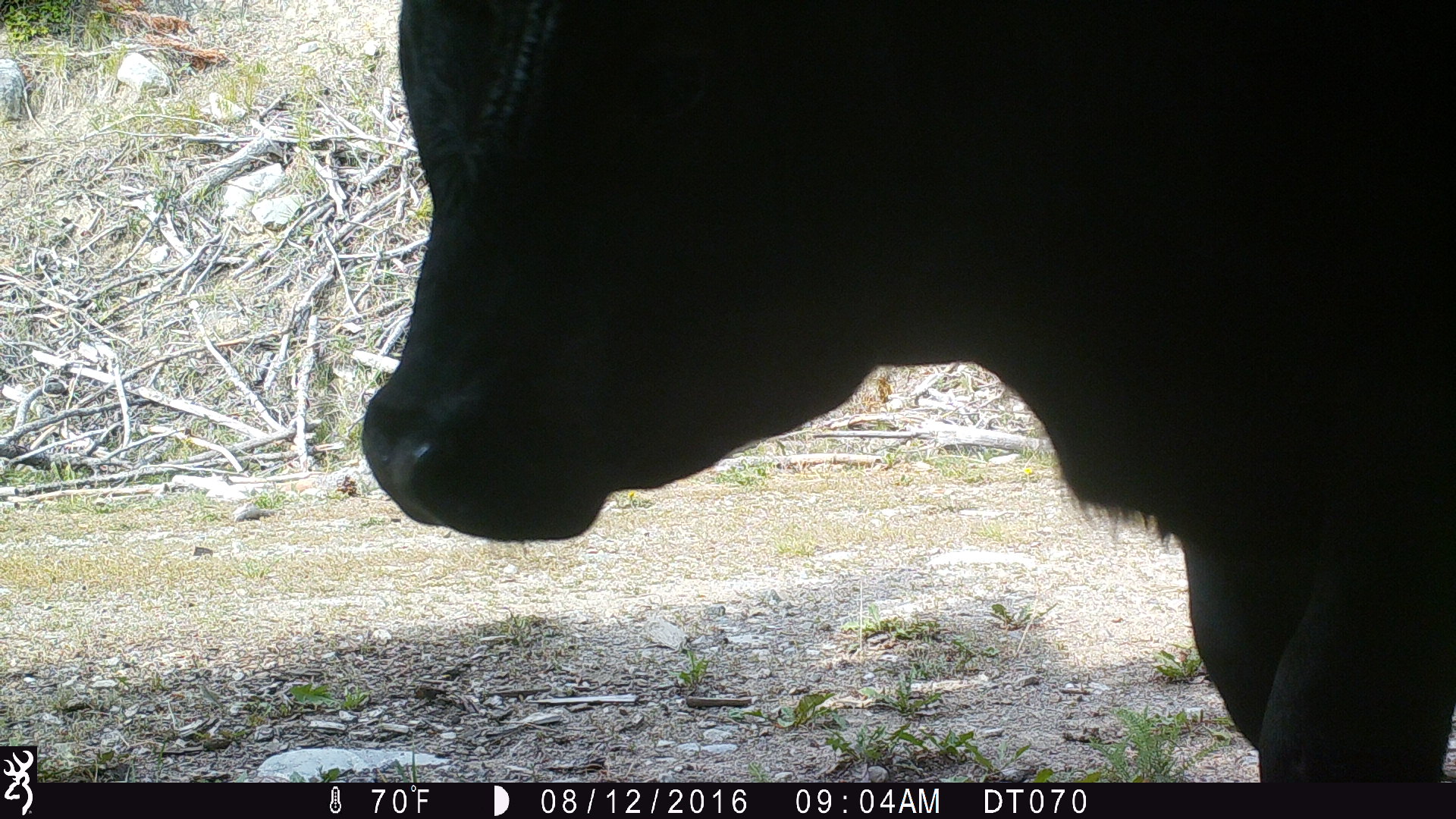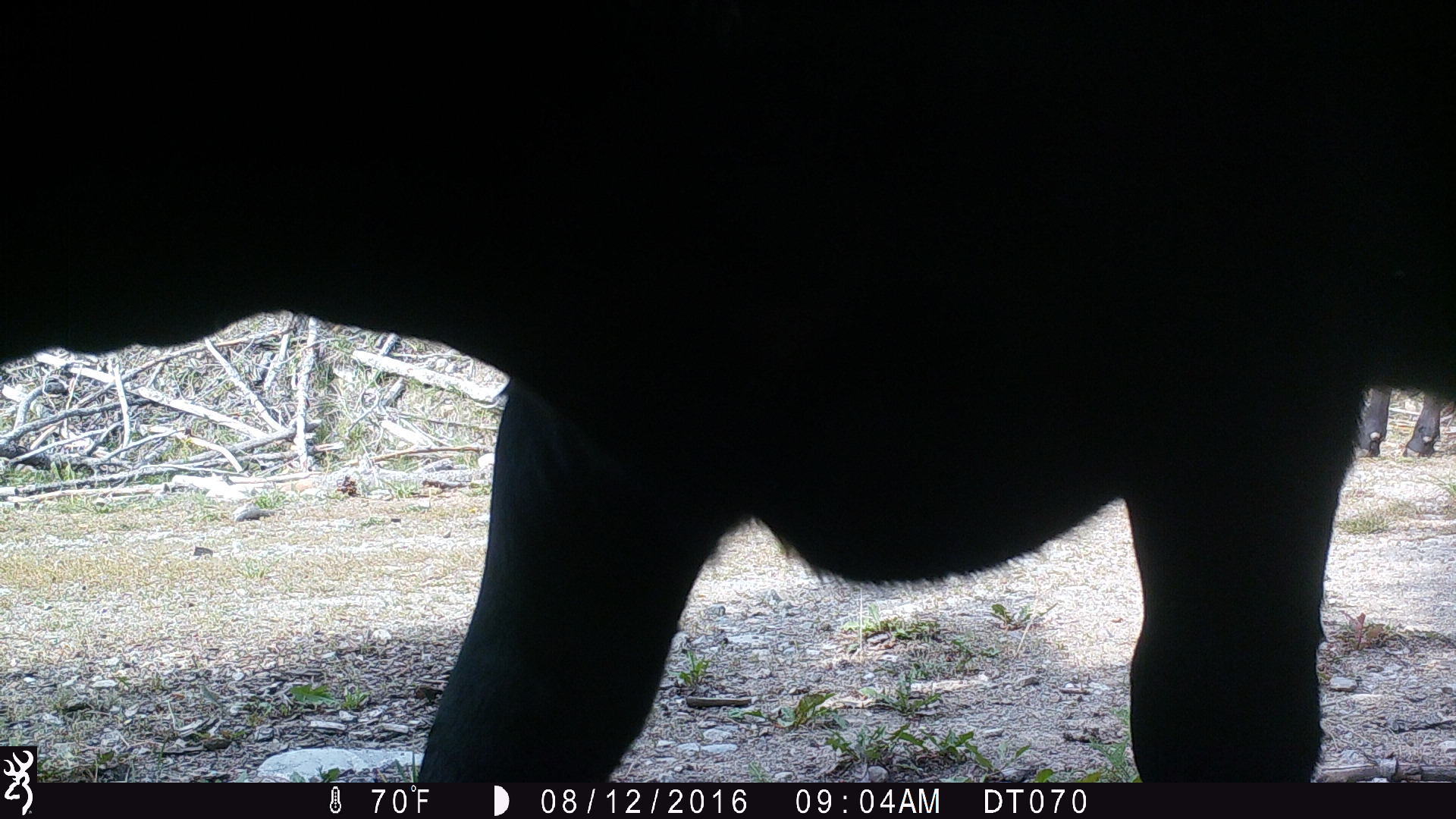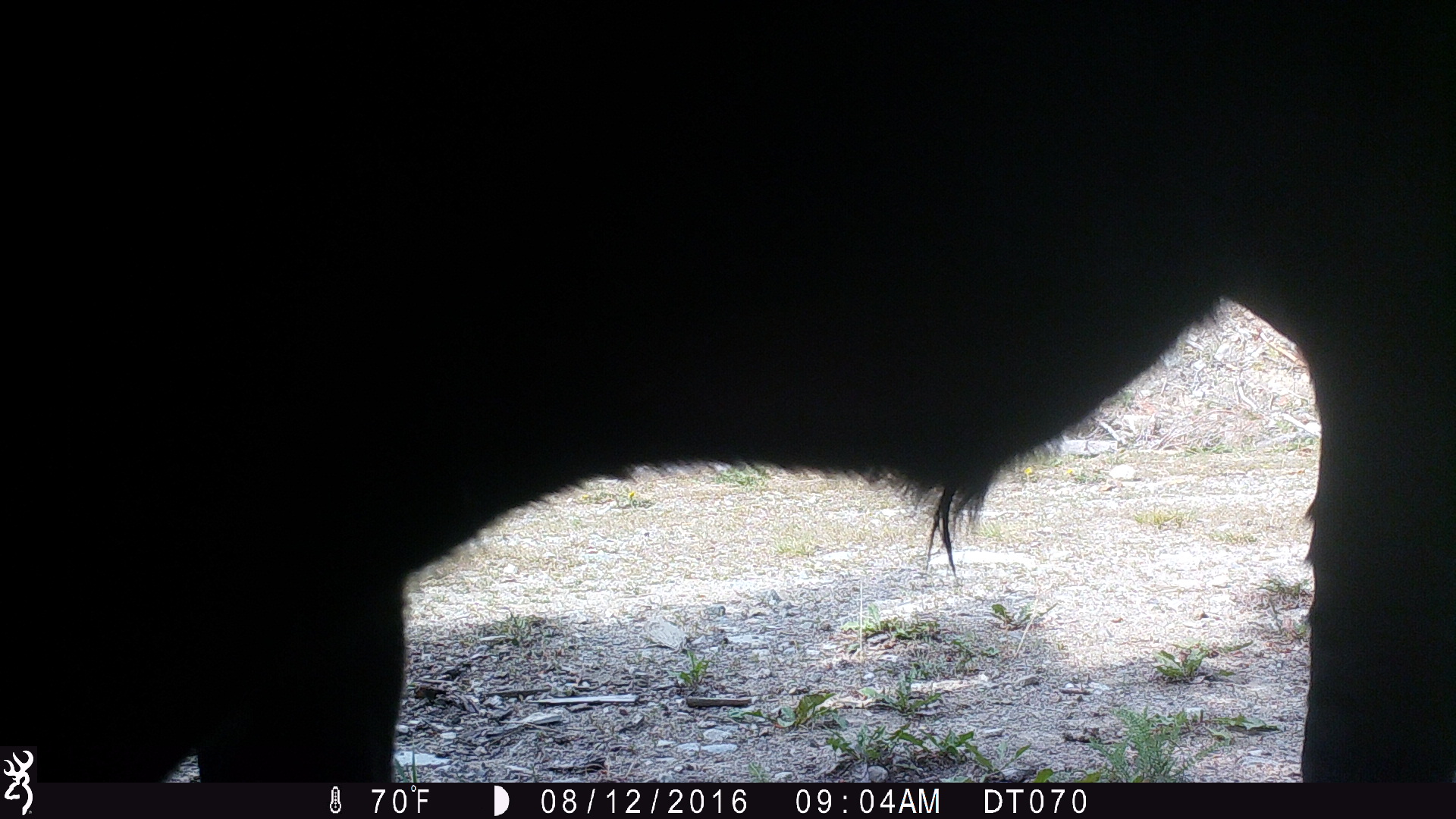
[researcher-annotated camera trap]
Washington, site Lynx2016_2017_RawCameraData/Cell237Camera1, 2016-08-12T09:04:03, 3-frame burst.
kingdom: Animalia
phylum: Chordata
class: Mammalia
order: Artiodactyla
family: Bovidae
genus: Bos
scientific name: Bos taurus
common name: domestic cattle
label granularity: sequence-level